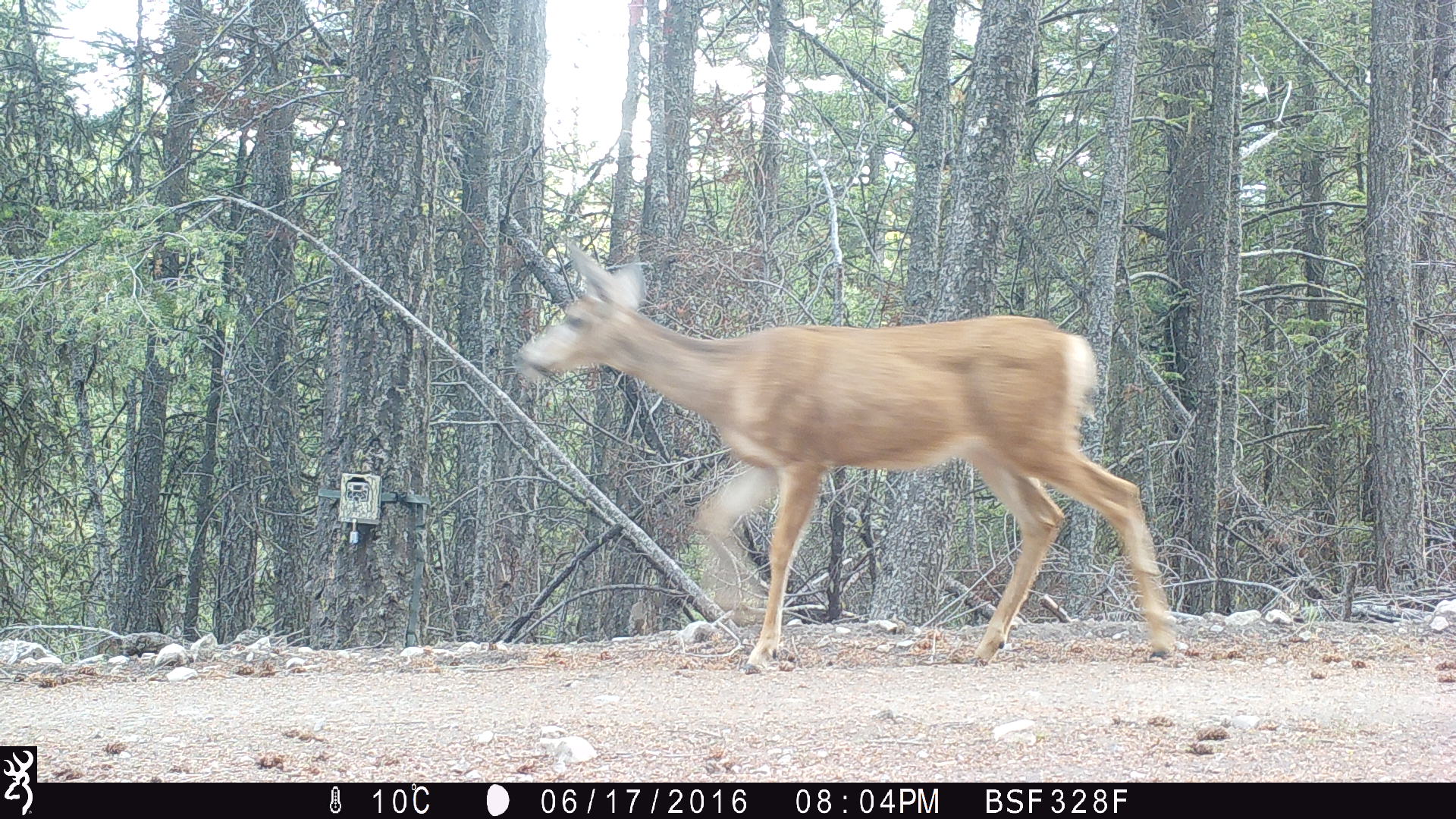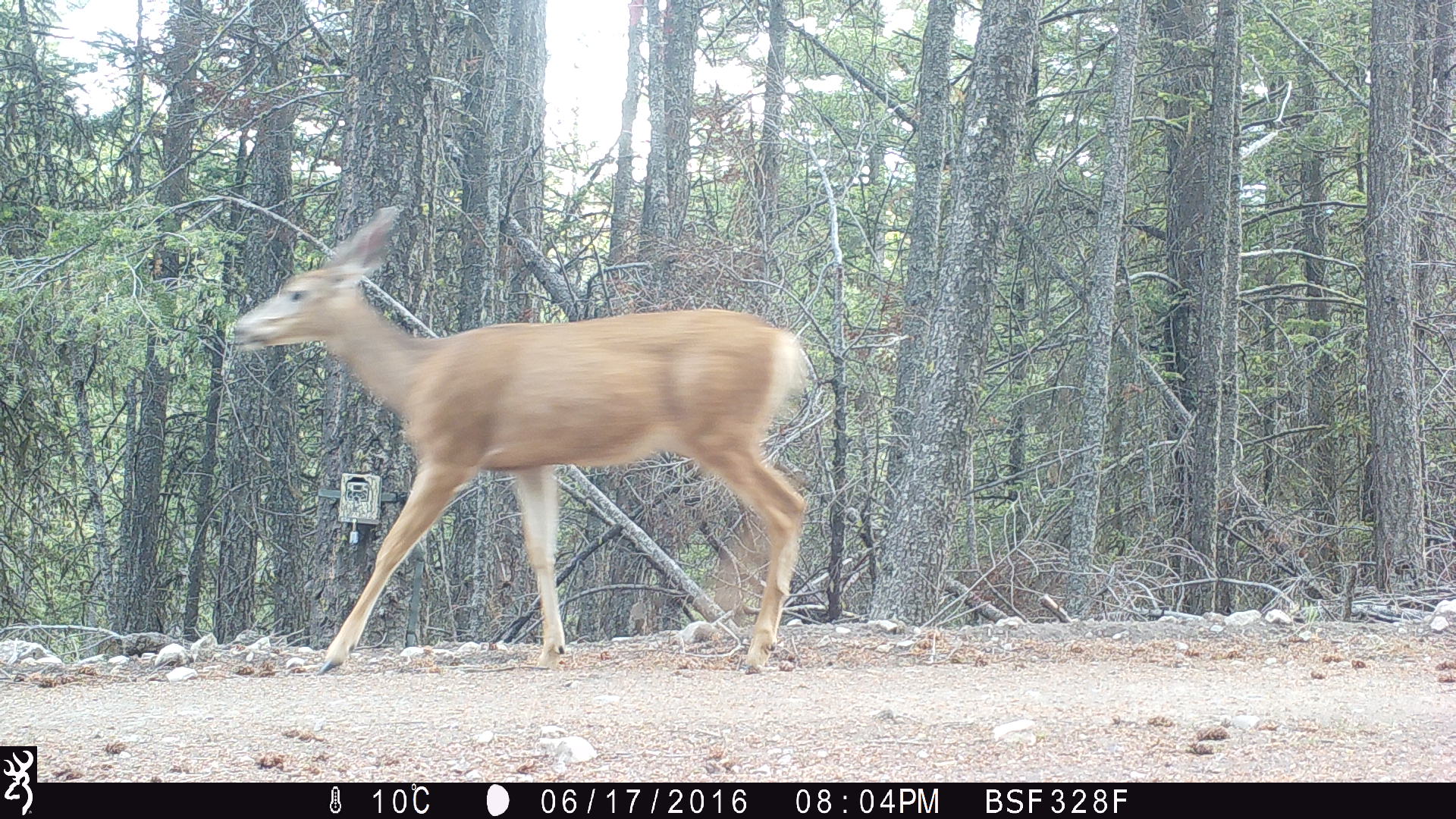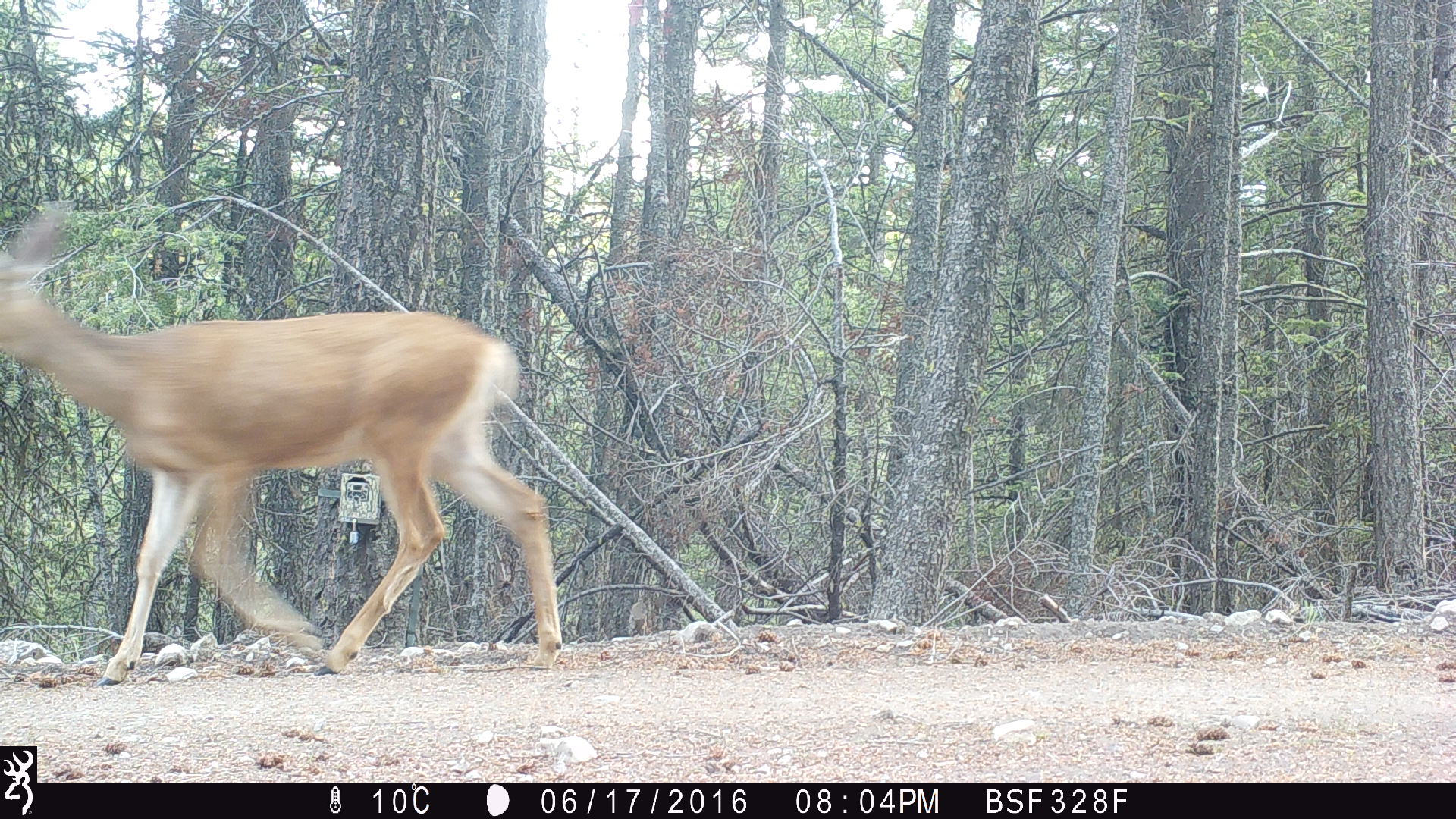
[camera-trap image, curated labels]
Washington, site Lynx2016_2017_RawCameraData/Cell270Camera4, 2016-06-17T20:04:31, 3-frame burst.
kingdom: Animalia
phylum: Chordata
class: Mammalia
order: Artiodactyla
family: Cervidae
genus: Odocoileus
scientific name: Odocoileus hemionus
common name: mule deer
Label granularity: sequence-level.